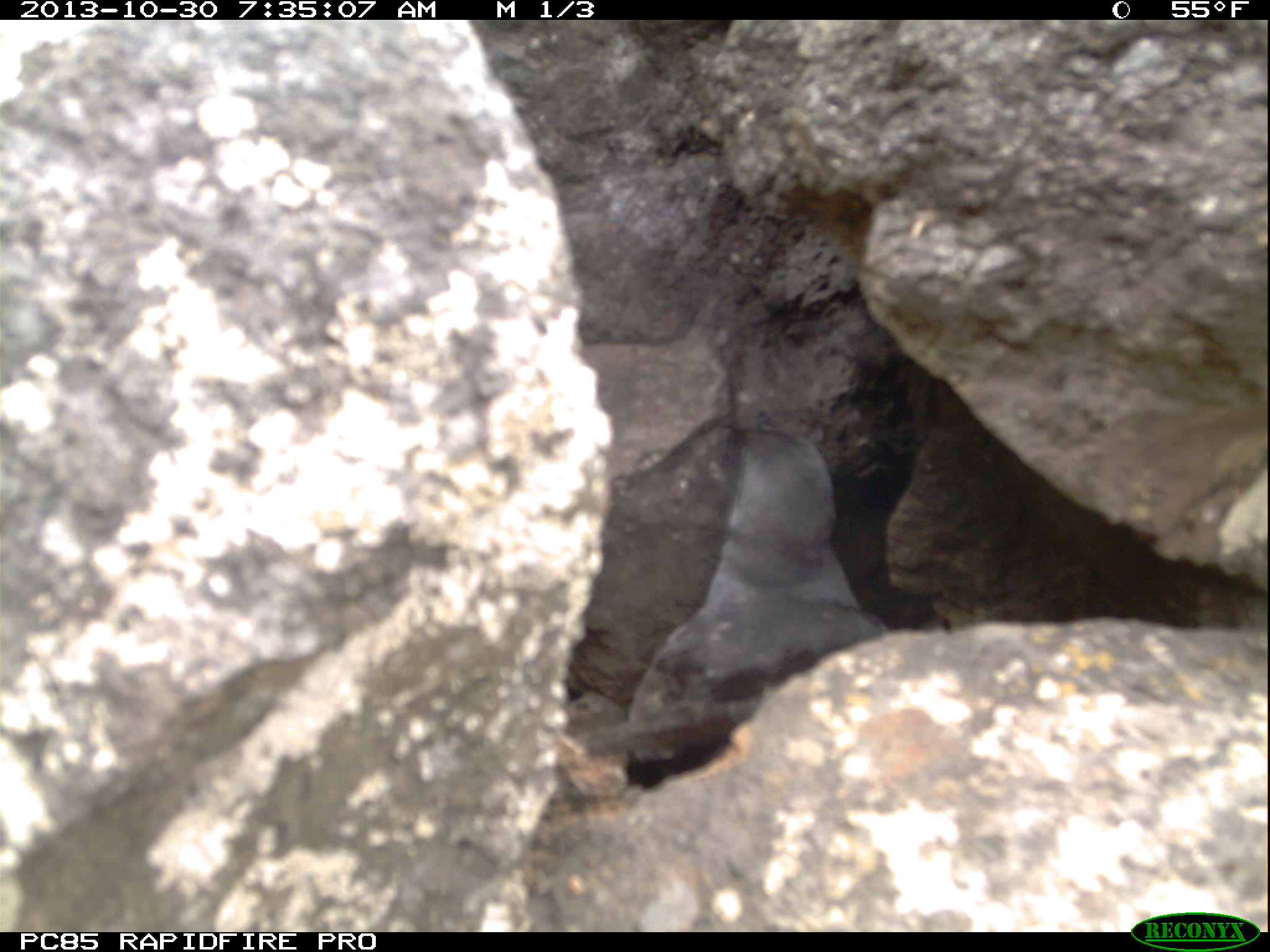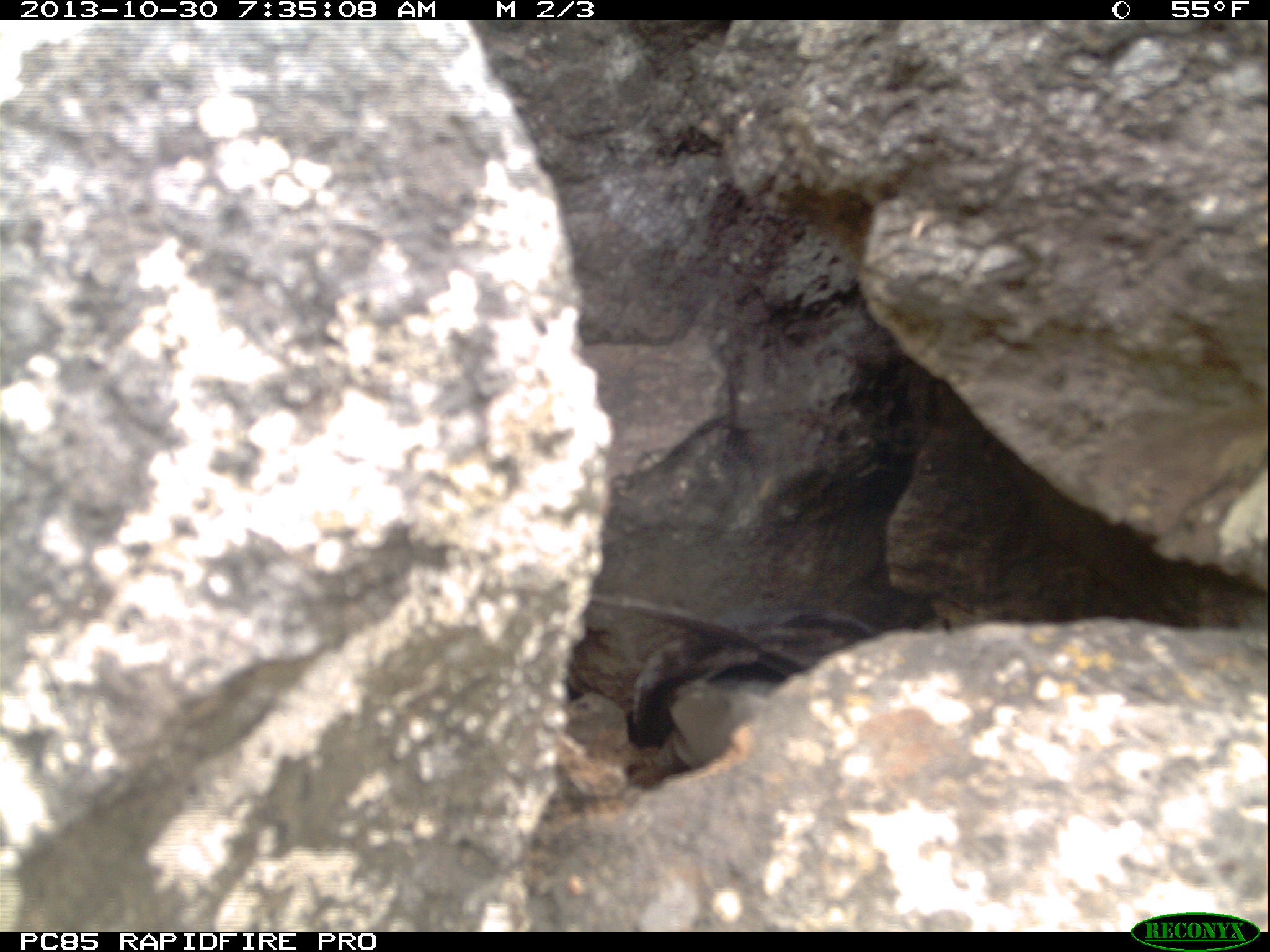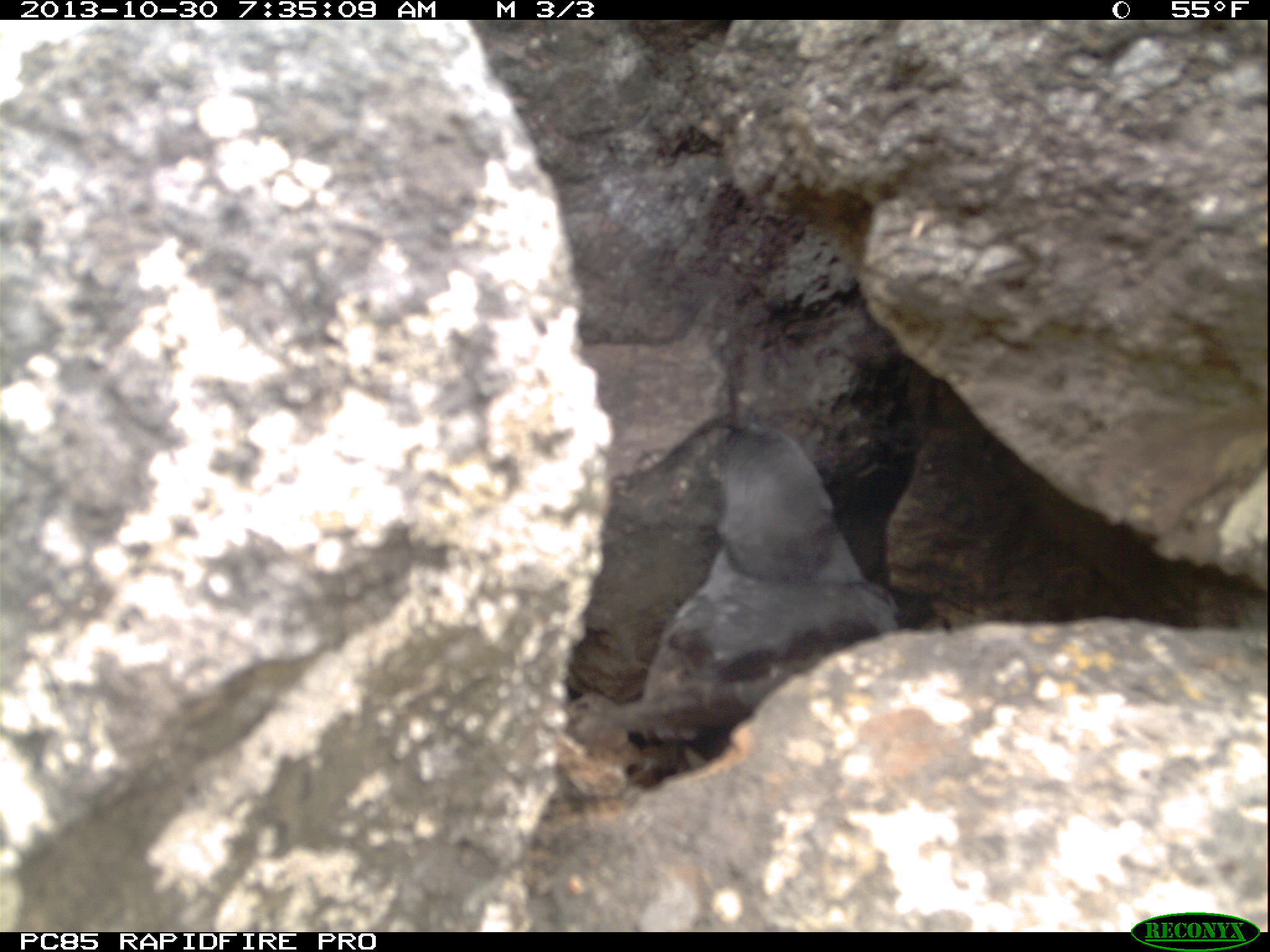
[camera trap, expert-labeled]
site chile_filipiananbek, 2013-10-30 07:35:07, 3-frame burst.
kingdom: Animalia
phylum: Chordata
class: Aves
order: Procellariiformes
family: Procellariidae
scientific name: Procellariidae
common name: petrel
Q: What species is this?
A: Petrel (Procellariidae).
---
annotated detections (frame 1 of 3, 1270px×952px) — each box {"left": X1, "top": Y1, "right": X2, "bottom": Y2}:
petrel: {"left": 642, "top": 385, "right": 892, "bottom": 795}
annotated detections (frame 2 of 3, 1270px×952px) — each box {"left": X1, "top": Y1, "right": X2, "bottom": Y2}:
petrel: {"left": 608, "top": 598, "right": 895, "bottom": 775}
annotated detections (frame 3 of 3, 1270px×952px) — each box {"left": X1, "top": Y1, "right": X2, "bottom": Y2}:
petrel: {"left": 605, "top": 387, "right": 897, "bottom": 820}